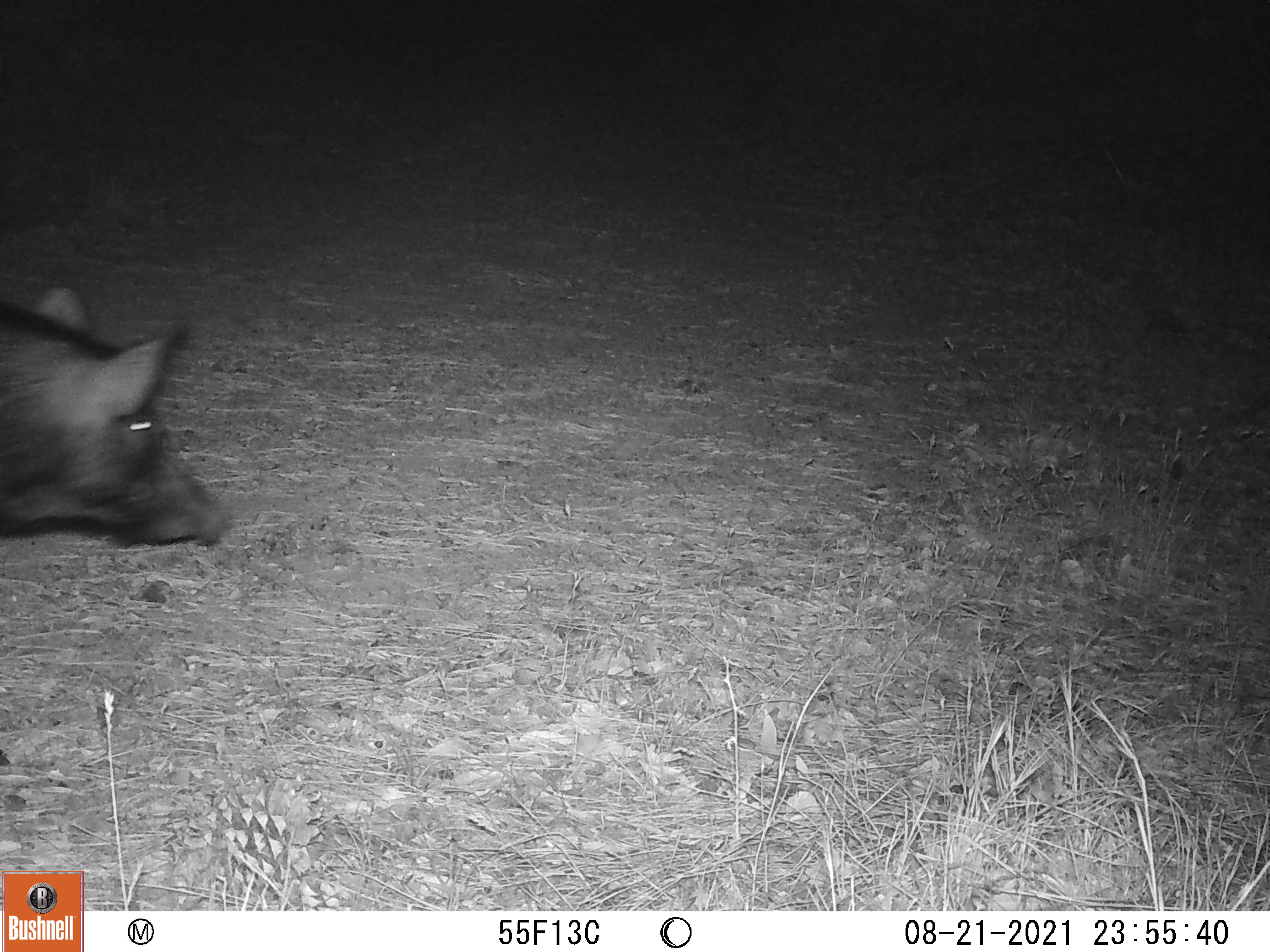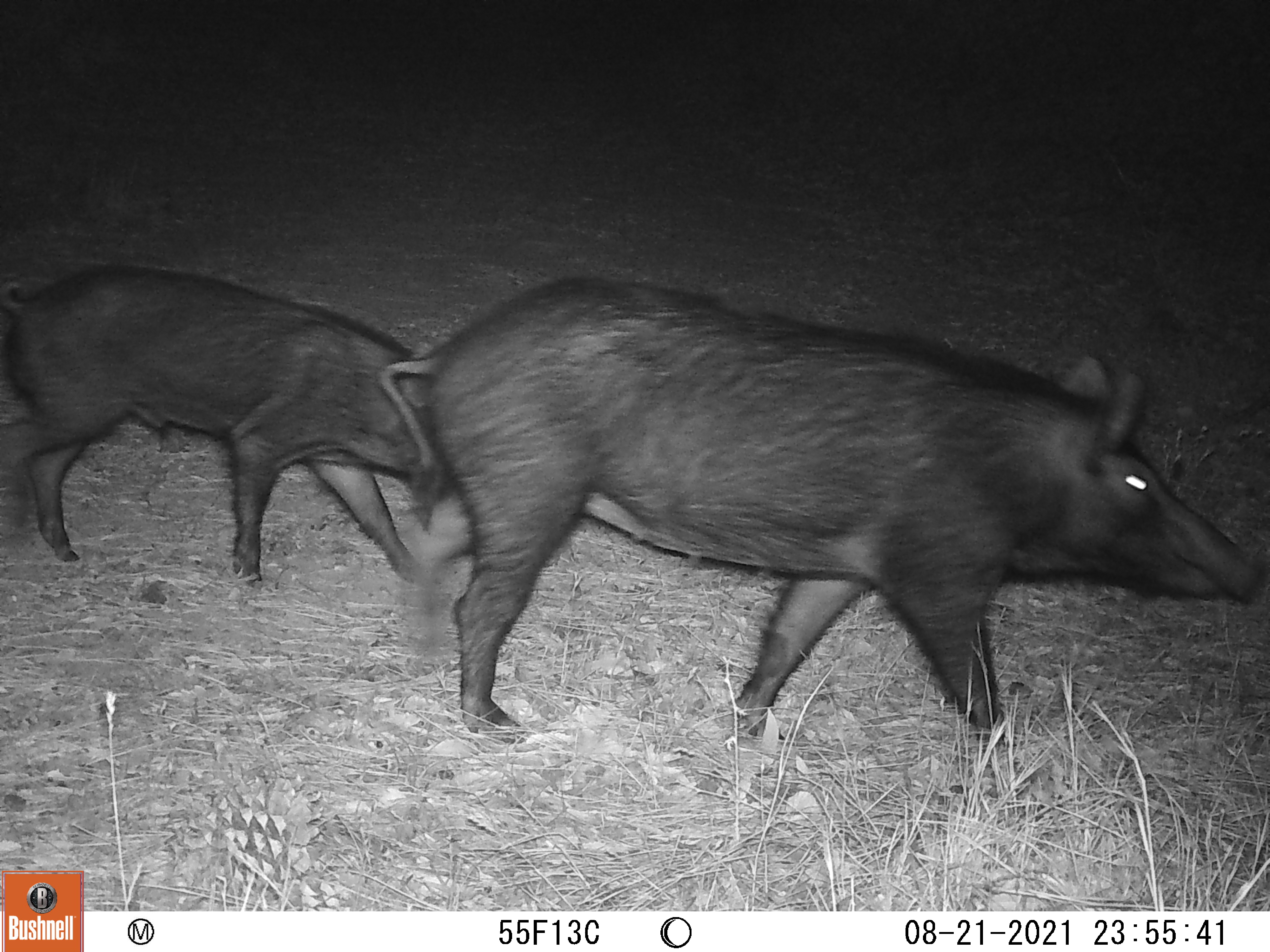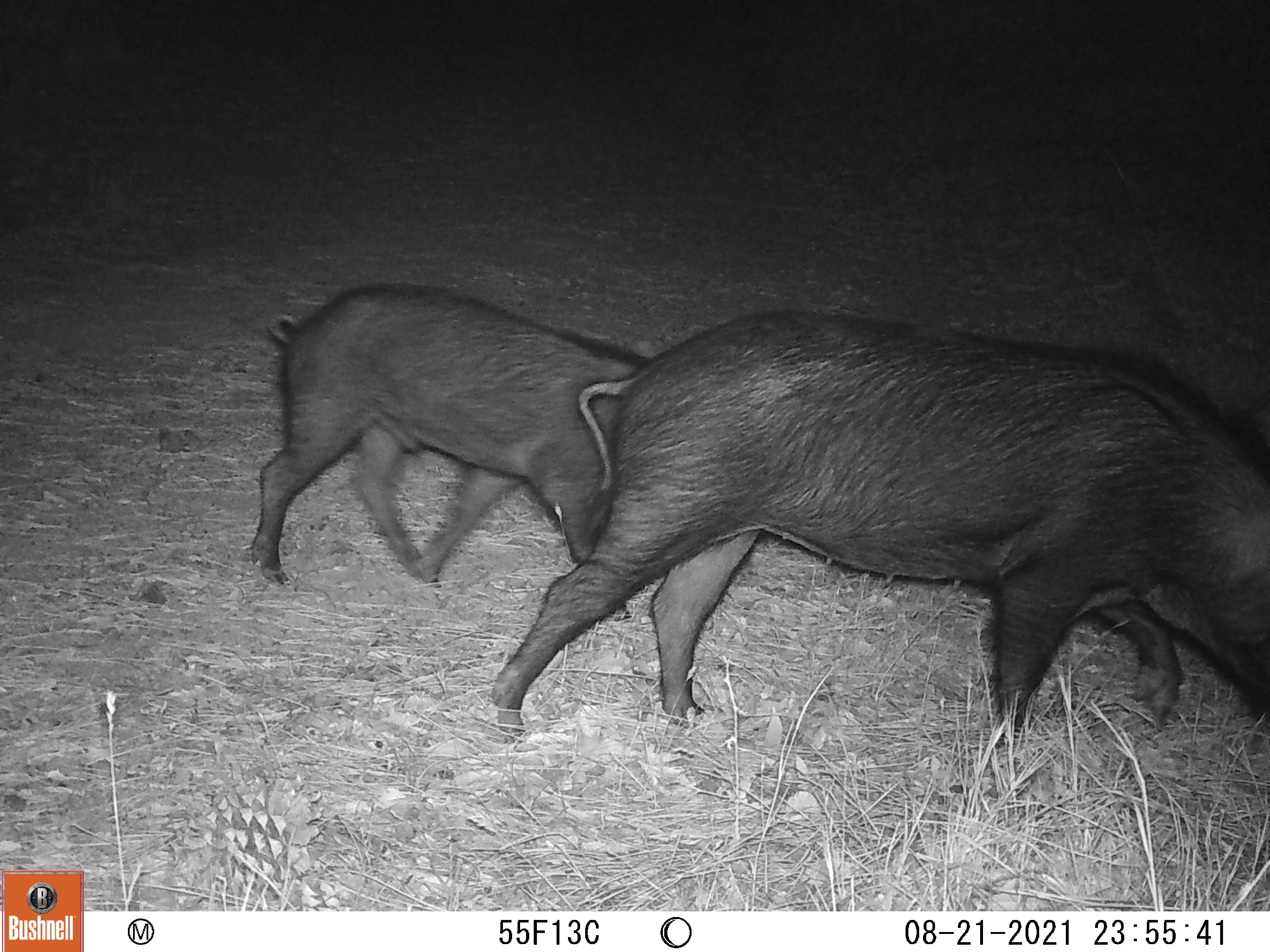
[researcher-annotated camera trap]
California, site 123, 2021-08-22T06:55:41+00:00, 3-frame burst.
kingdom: Animalia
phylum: Chordata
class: Mammalia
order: Artiodactyla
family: Suidae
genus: Sus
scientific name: Sus scrofa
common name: wild boar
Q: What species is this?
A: Wild boar (Sus scrofa).